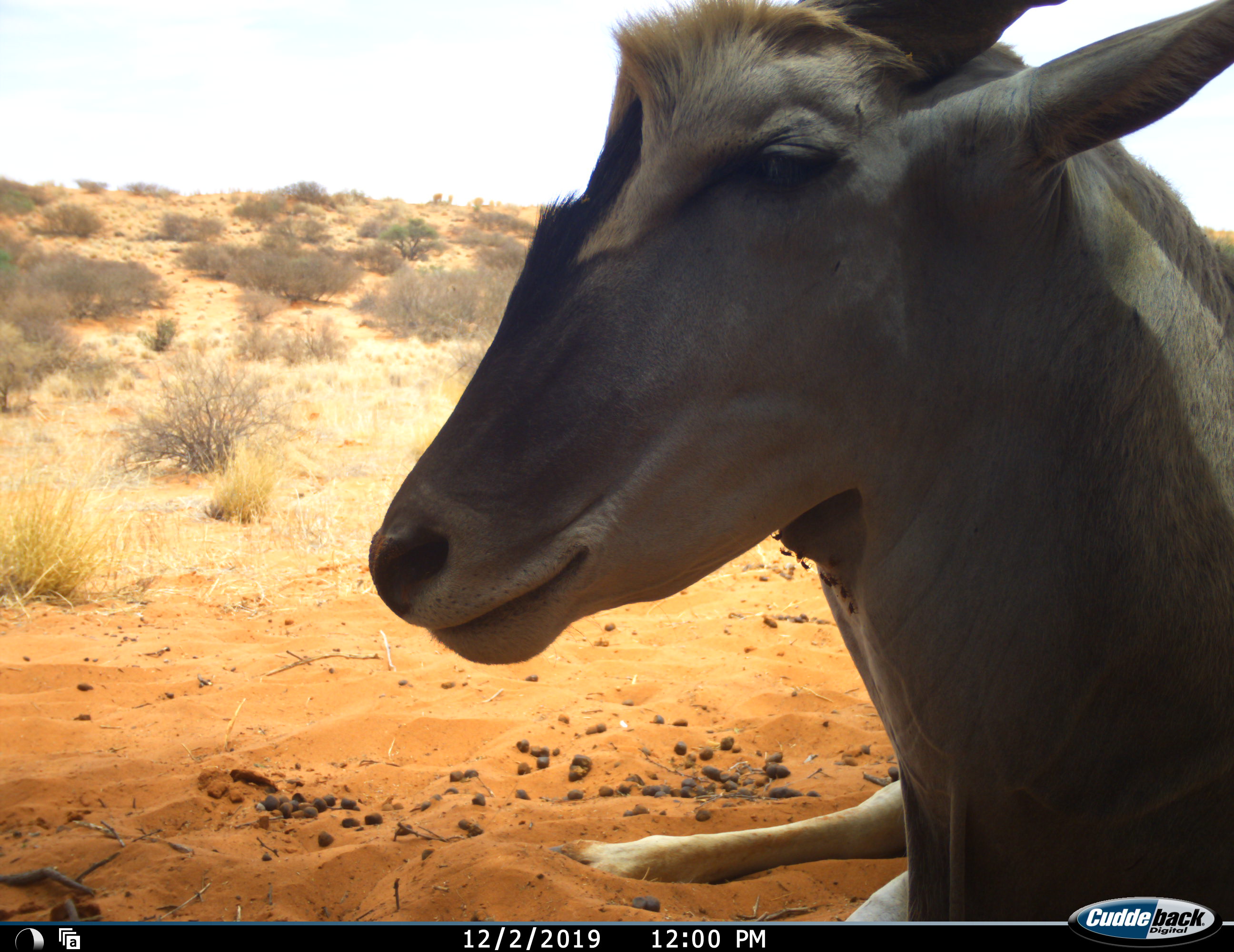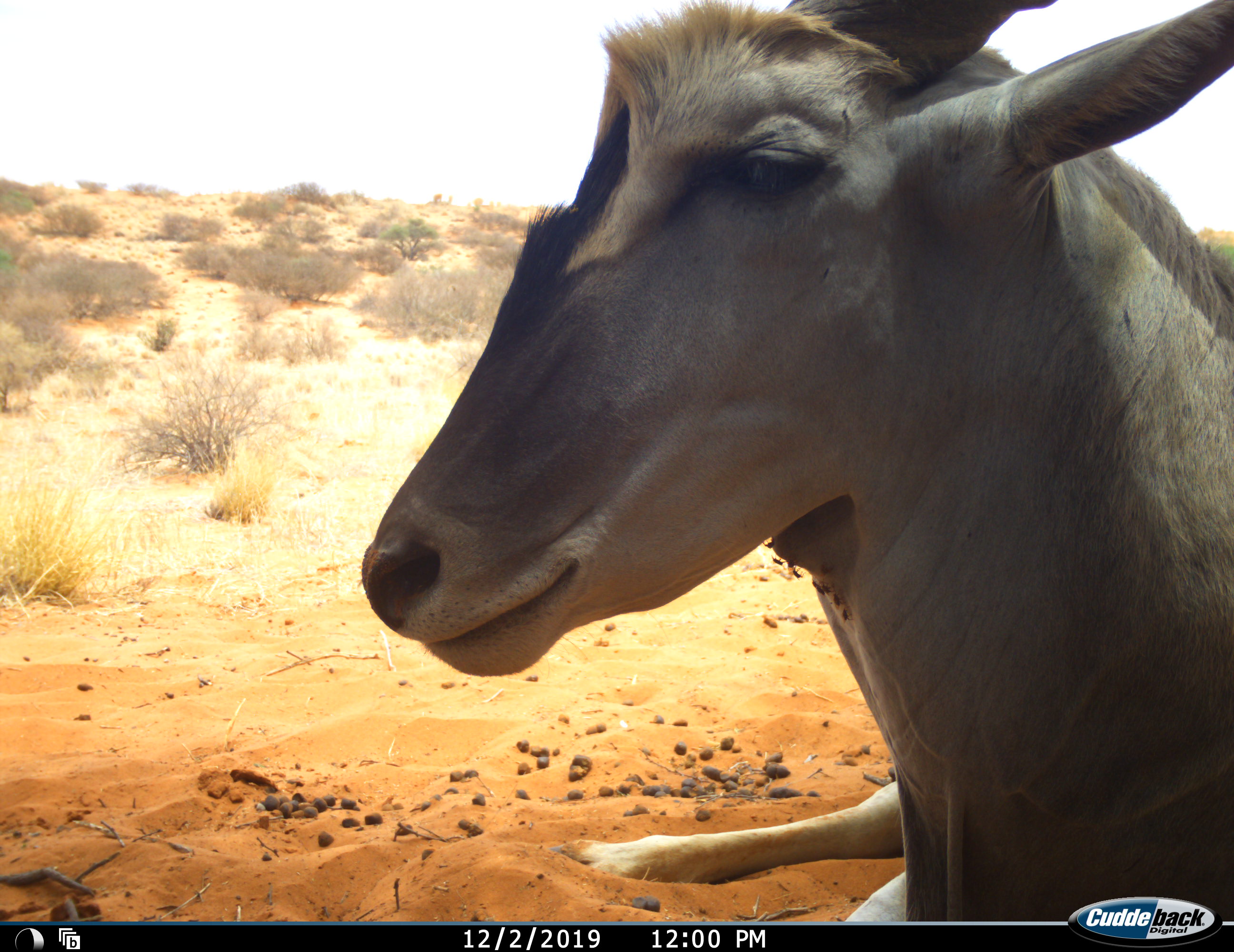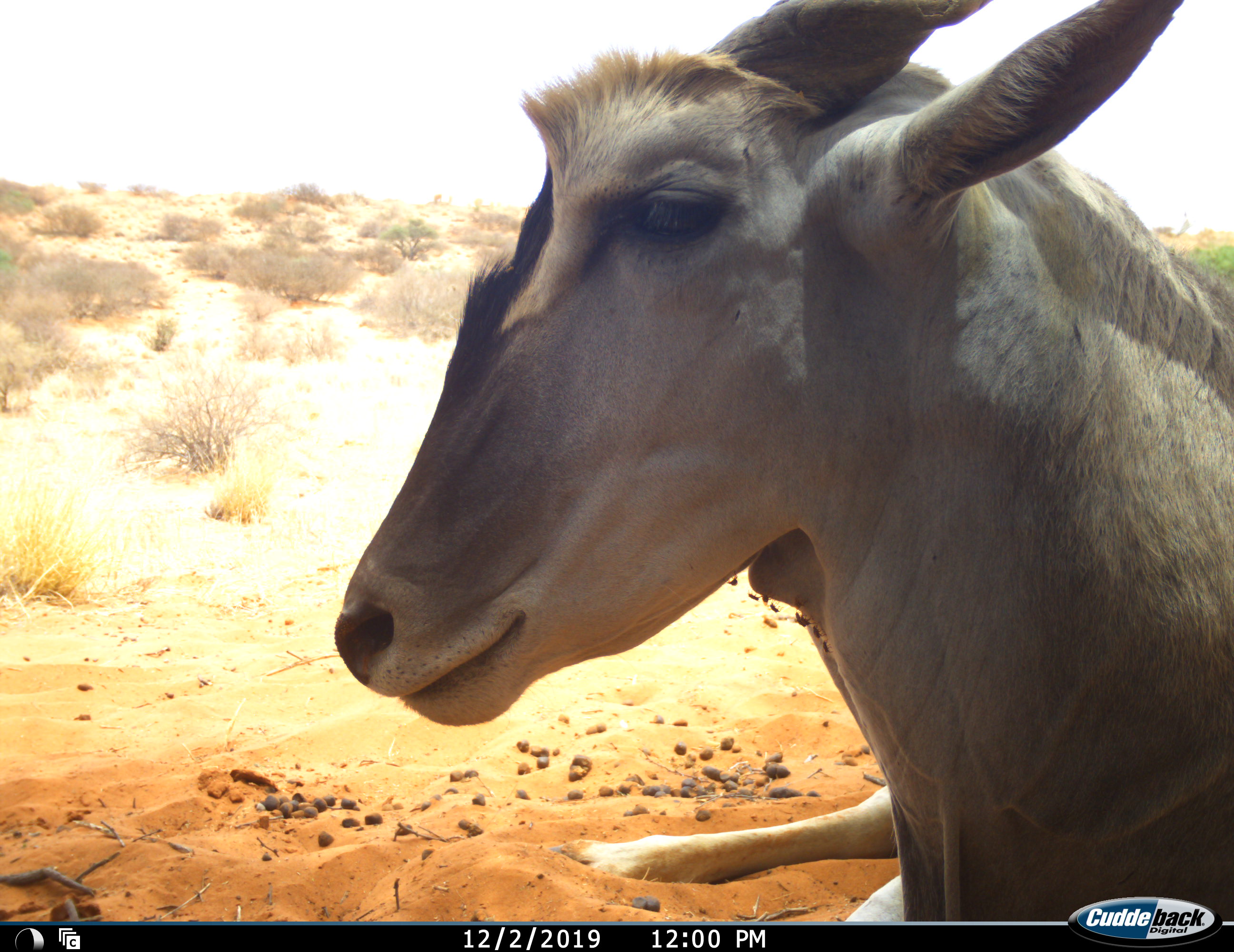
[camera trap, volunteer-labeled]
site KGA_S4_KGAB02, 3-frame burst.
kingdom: Animalia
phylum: Chordata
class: Mammalia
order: Artiodactyla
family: Bovidae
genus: Tragelaphus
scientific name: Tragelaphus oryx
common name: eland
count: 1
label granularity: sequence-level